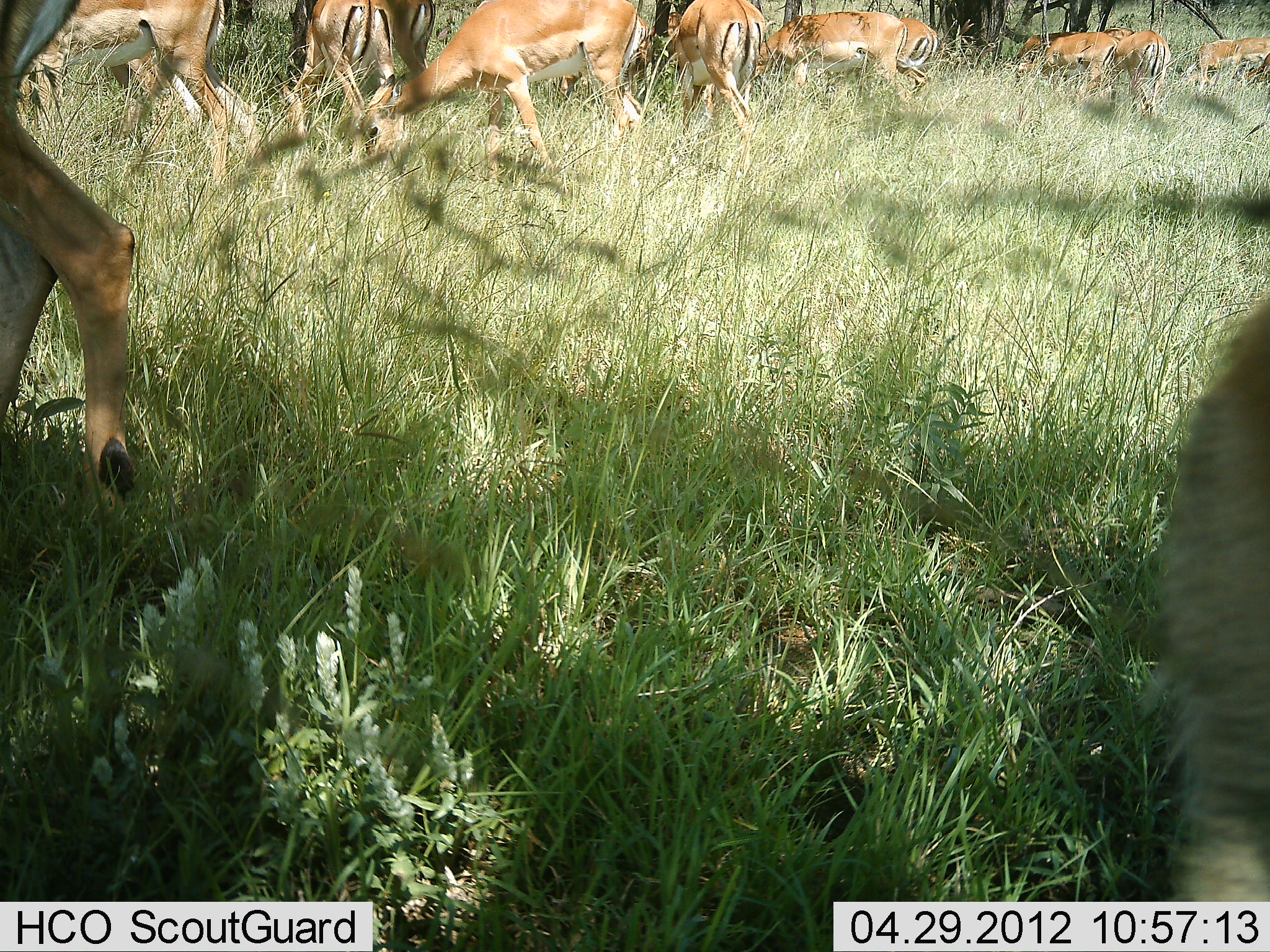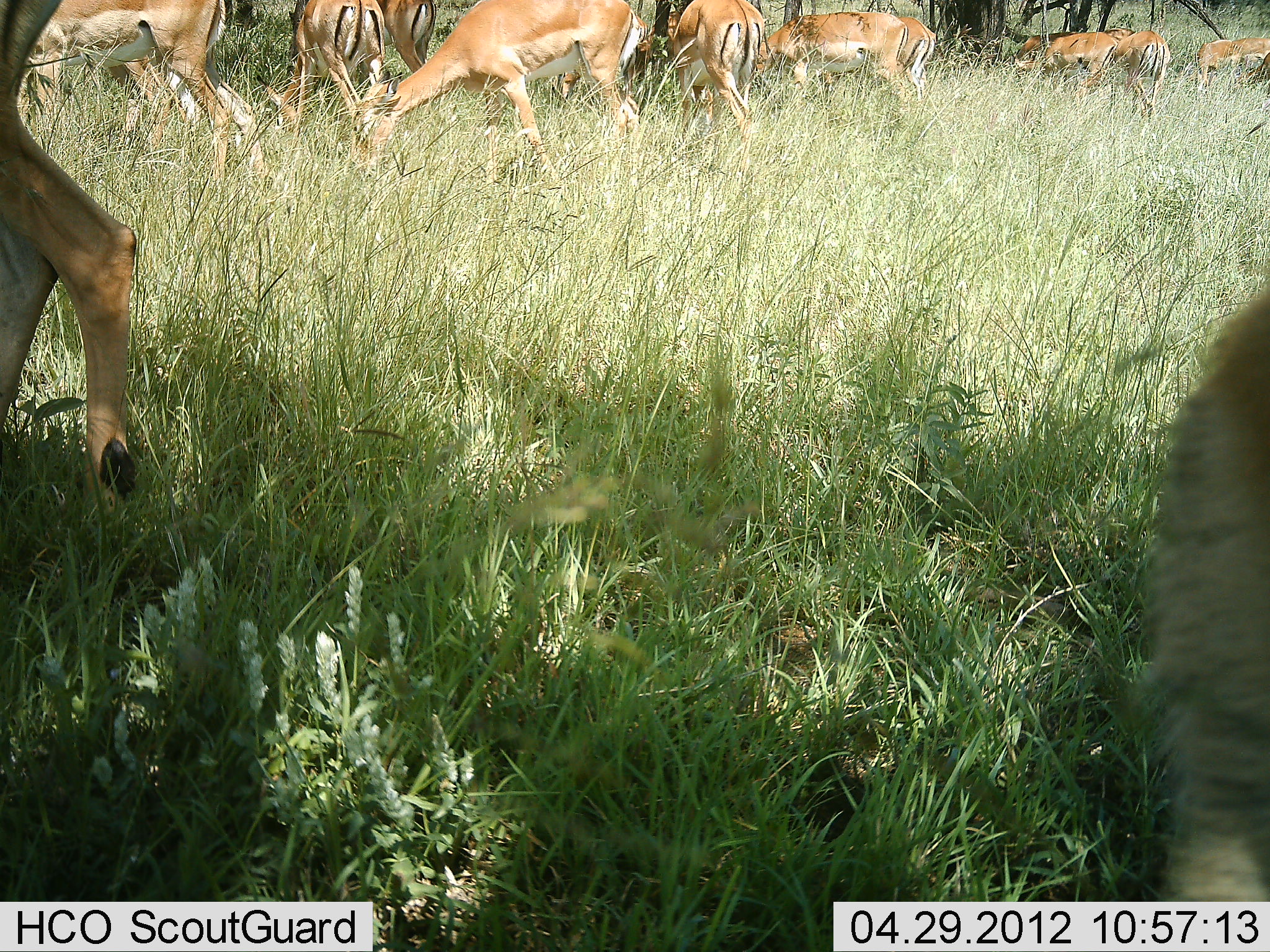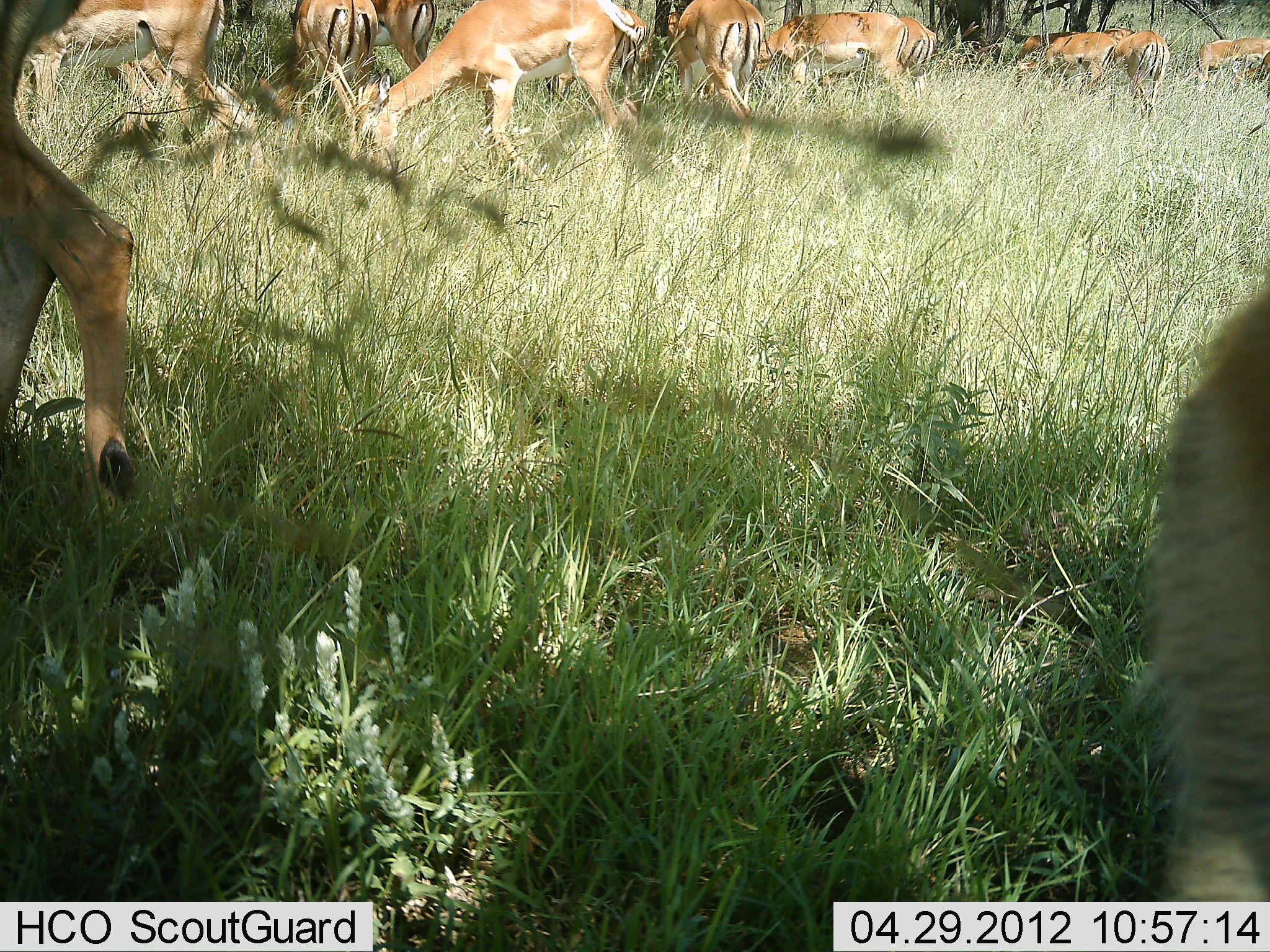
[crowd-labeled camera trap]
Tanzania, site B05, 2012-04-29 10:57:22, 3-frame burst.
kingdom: Animalia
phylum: Chordata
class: Mammalia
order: Artiodactyla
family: Bovidae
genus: Aepyceros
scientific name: Aepyceros melampus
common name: impala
Impala (Aepyceros melampus), count 11-50. Behavior (volunteer vote fractions): standing 44%, resting 6%, moving 6%, interacting 0%. Young present (vote fraction): 0%. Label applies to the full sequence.